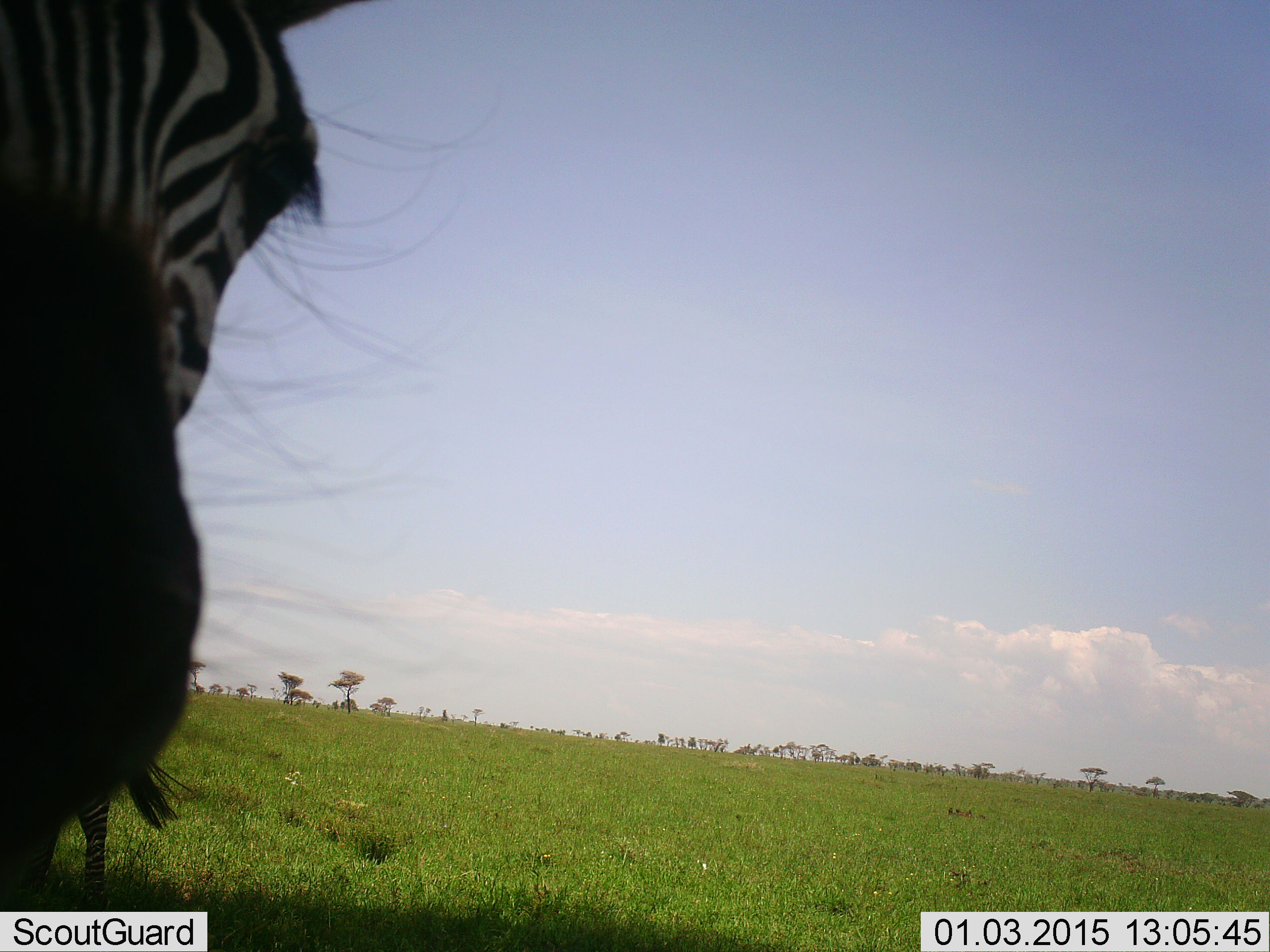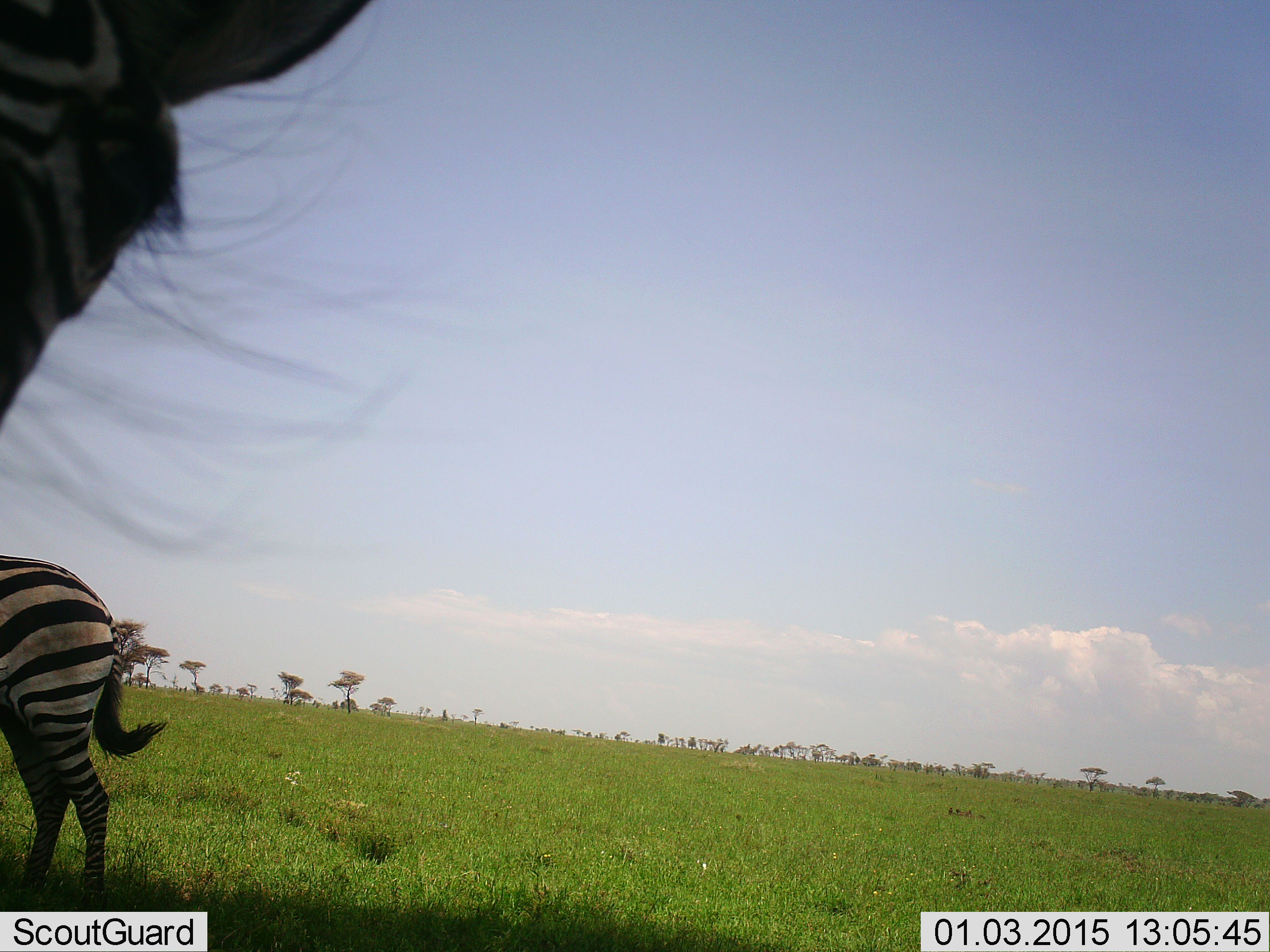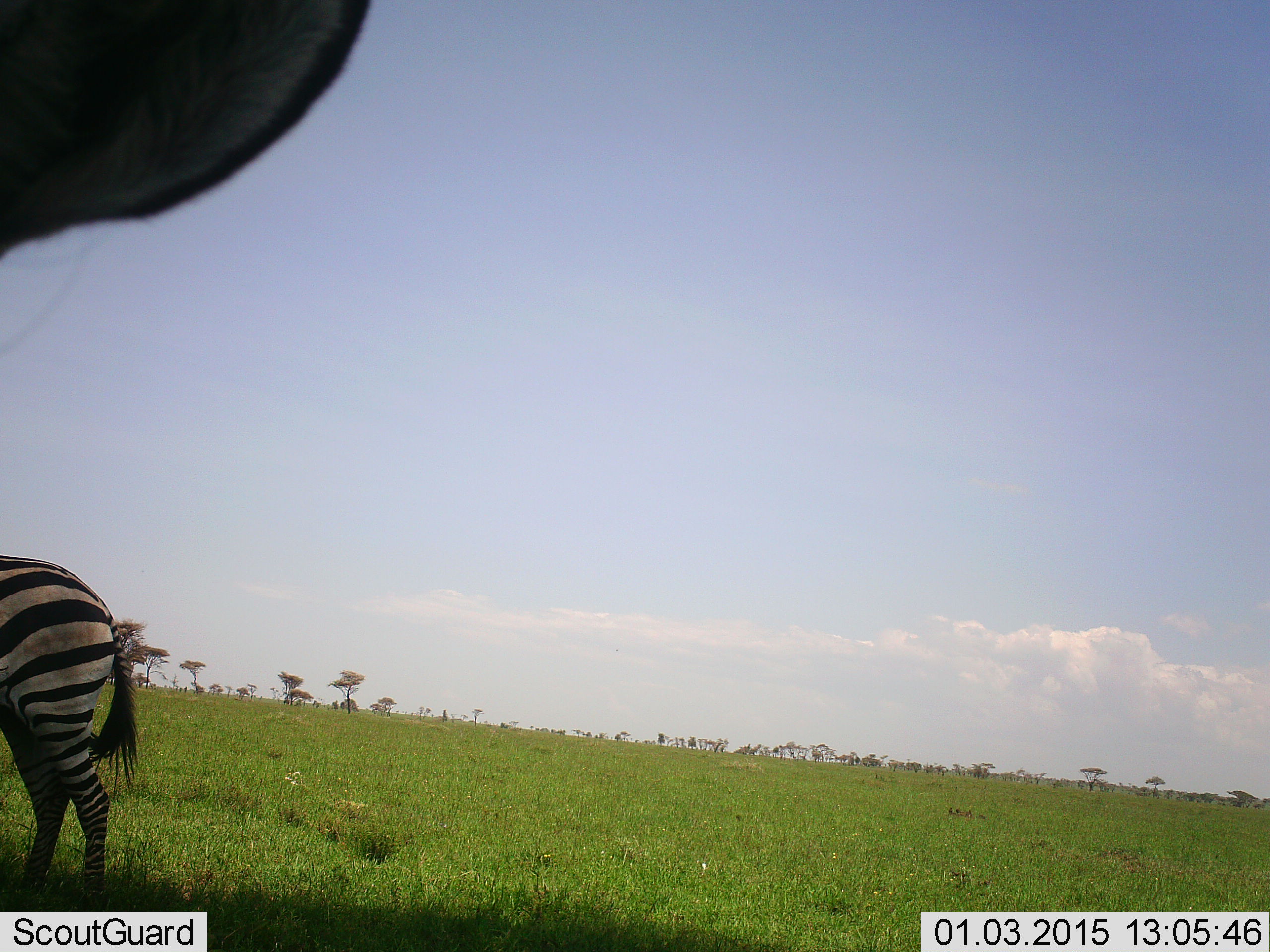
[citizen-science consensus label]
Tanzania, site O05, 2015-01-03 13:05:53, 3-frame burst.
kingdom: Animalia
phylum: Chordata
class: Mammalia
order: Perissodactyla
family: Equidae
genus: Equus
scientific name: Equus quagga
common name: plains zebra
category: zebra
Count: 2.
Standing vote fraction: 90%.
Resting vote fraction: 10%.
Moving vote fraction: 20%.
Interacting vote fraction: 0%.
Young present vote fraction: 0%.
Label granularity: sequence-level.